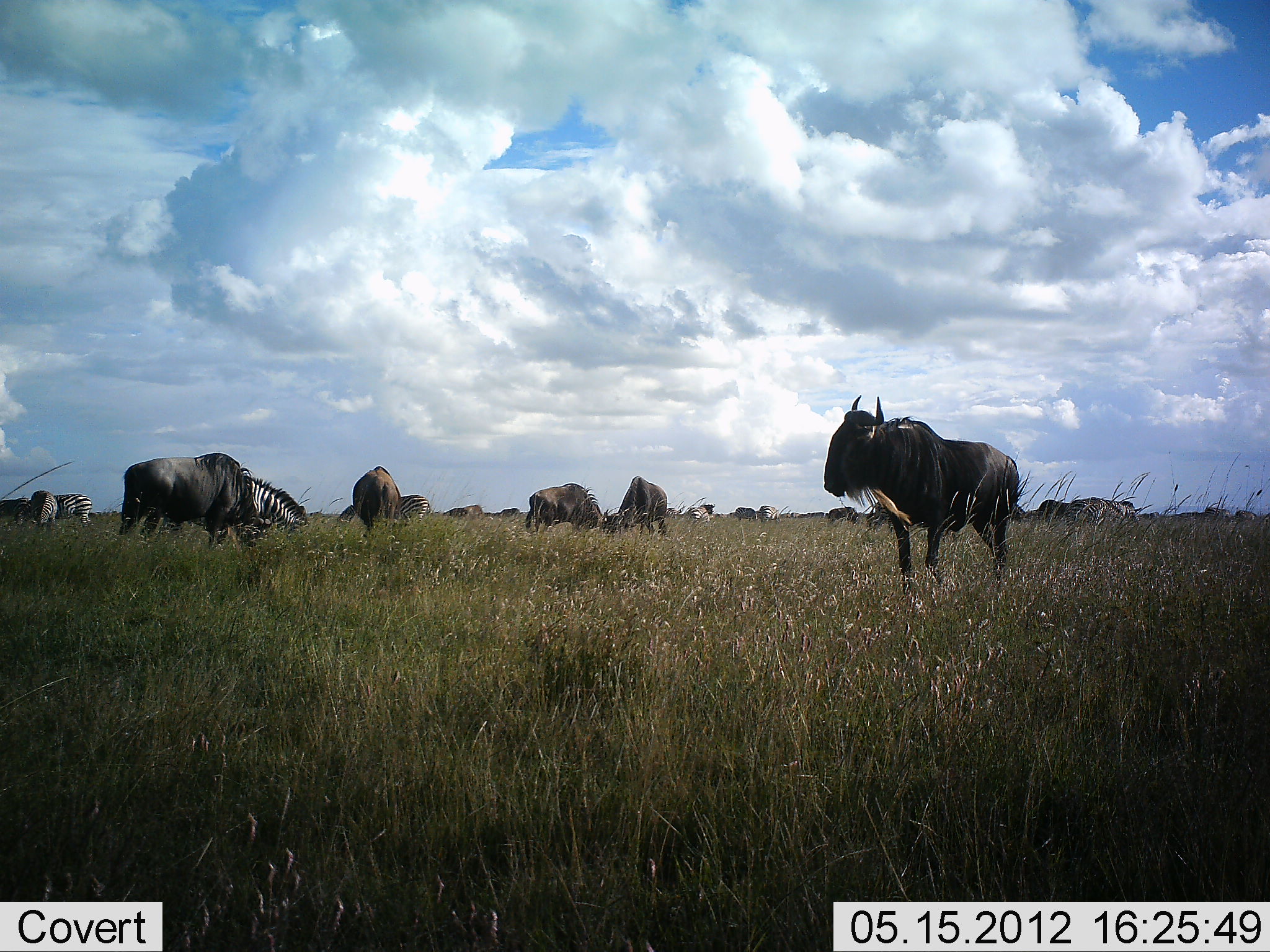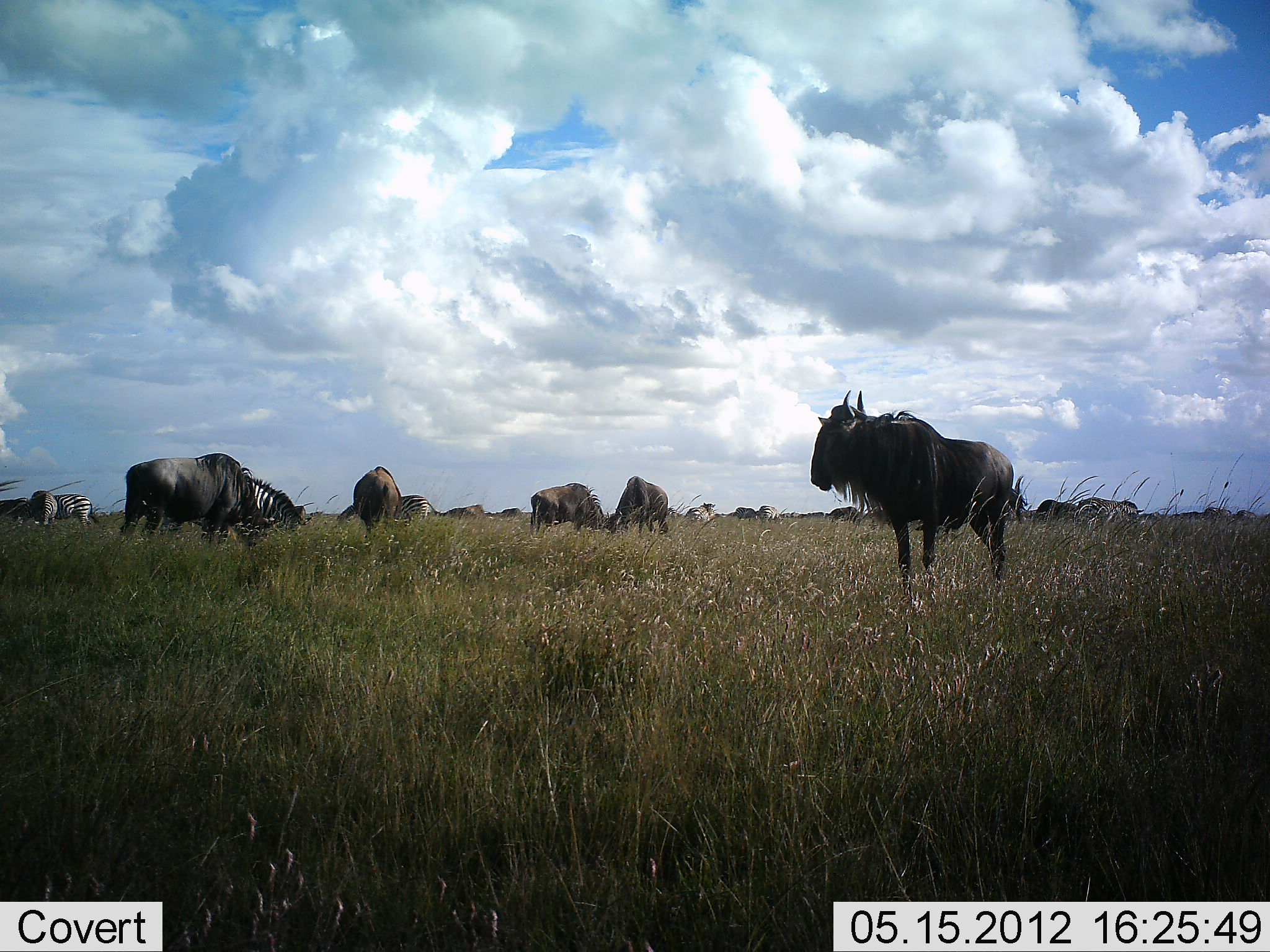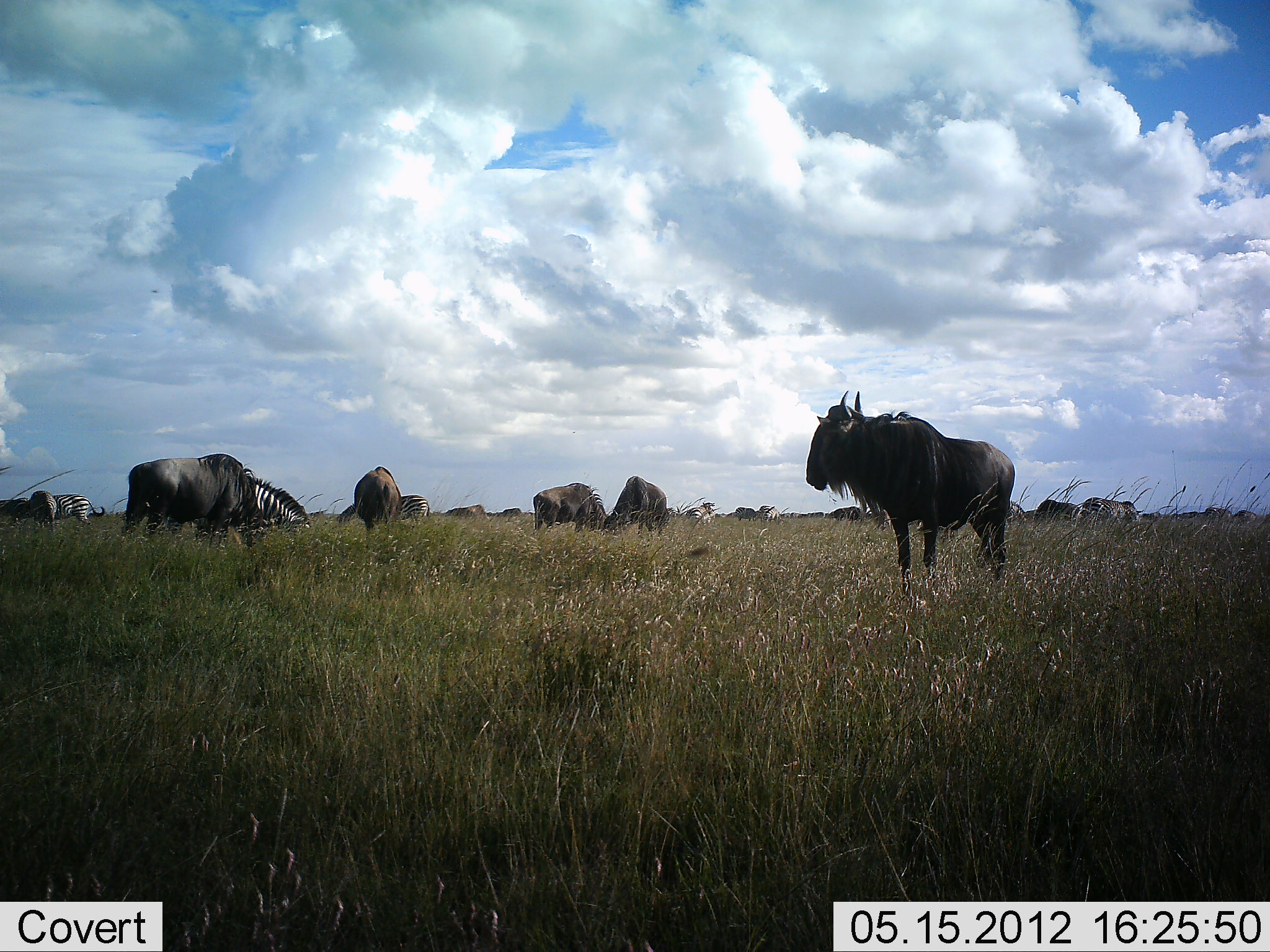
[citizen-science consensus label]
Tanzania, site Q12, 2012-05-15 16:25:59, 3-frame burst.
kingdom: Animalia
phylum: Chordata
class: Mammalia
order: Artiodactyla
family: Bovidae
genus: Connochaetes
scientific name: Connochaetes taurinus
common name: blue wildebeest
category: wildebeest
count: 10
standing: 92%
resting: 0%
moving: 8%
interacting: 8%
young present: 0%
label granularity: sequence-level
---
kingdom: Animalia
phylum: Chordata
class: Mammalia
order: Perissodactyla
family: Equidae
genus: Equus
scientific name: Equus quagga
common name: plains zebra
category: zebra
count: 5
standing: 50%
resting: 0%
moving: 0%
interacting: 0%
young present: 0%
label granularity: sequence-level